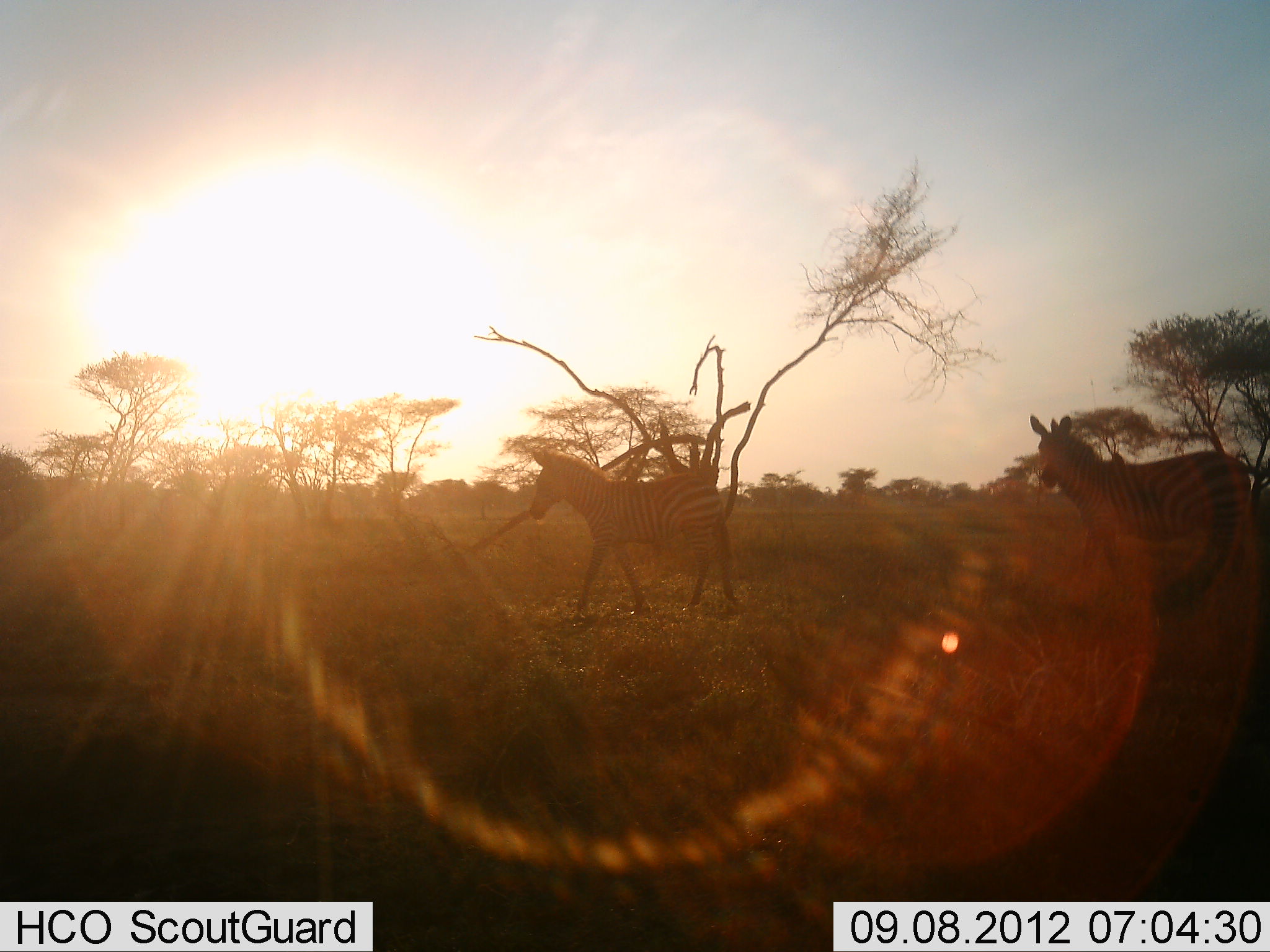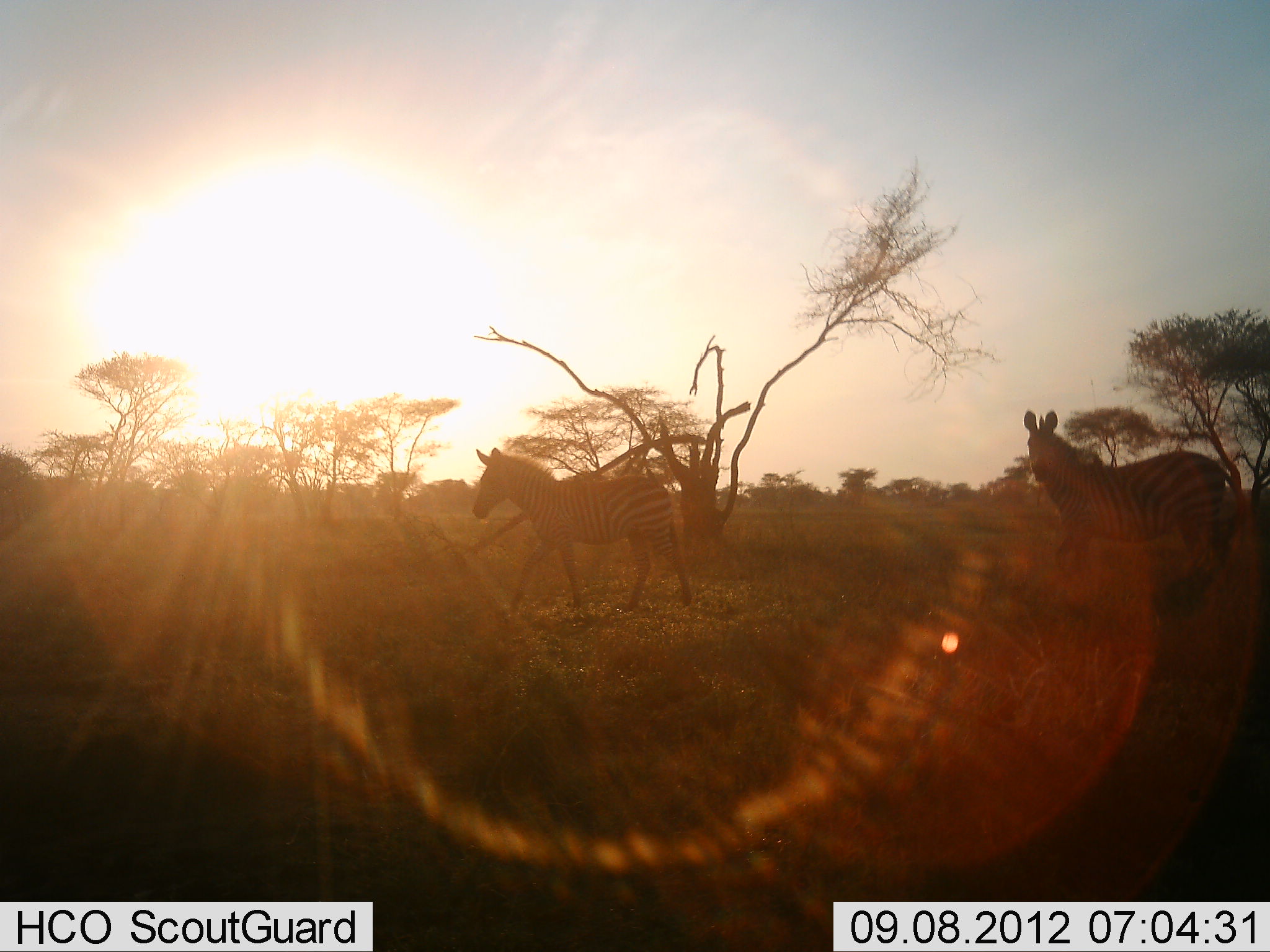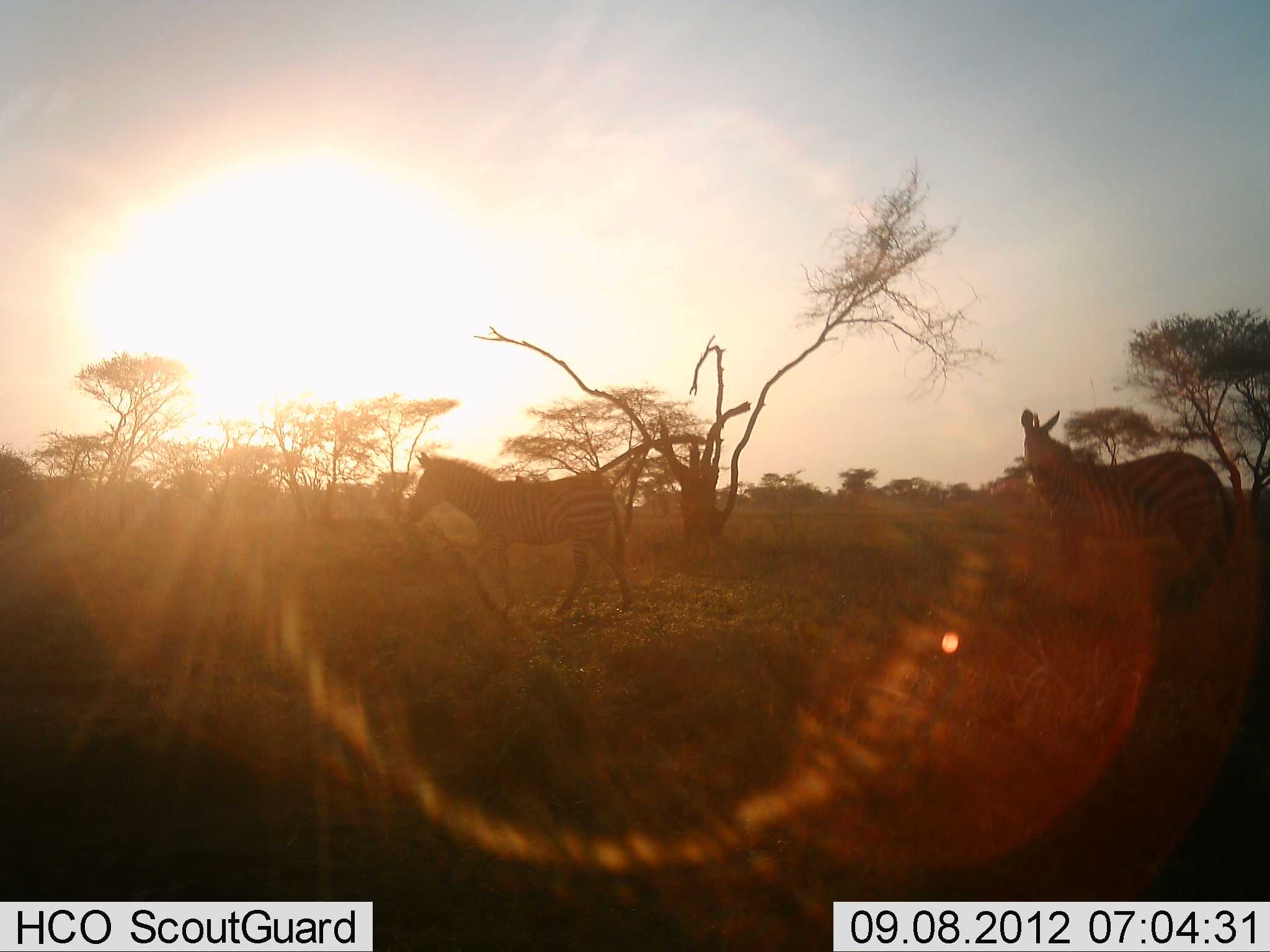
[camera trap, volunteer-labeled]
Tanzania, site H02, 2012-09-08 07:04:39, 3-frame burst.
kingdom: Animalia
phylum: Chordata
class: Mammalia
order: Perissodactyla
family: Equidae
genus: Equus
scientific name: Equus quagga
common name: plains zebra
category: zebra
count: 2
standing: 0%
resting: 0%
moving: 100%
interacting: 0%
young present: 10%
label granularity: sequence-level